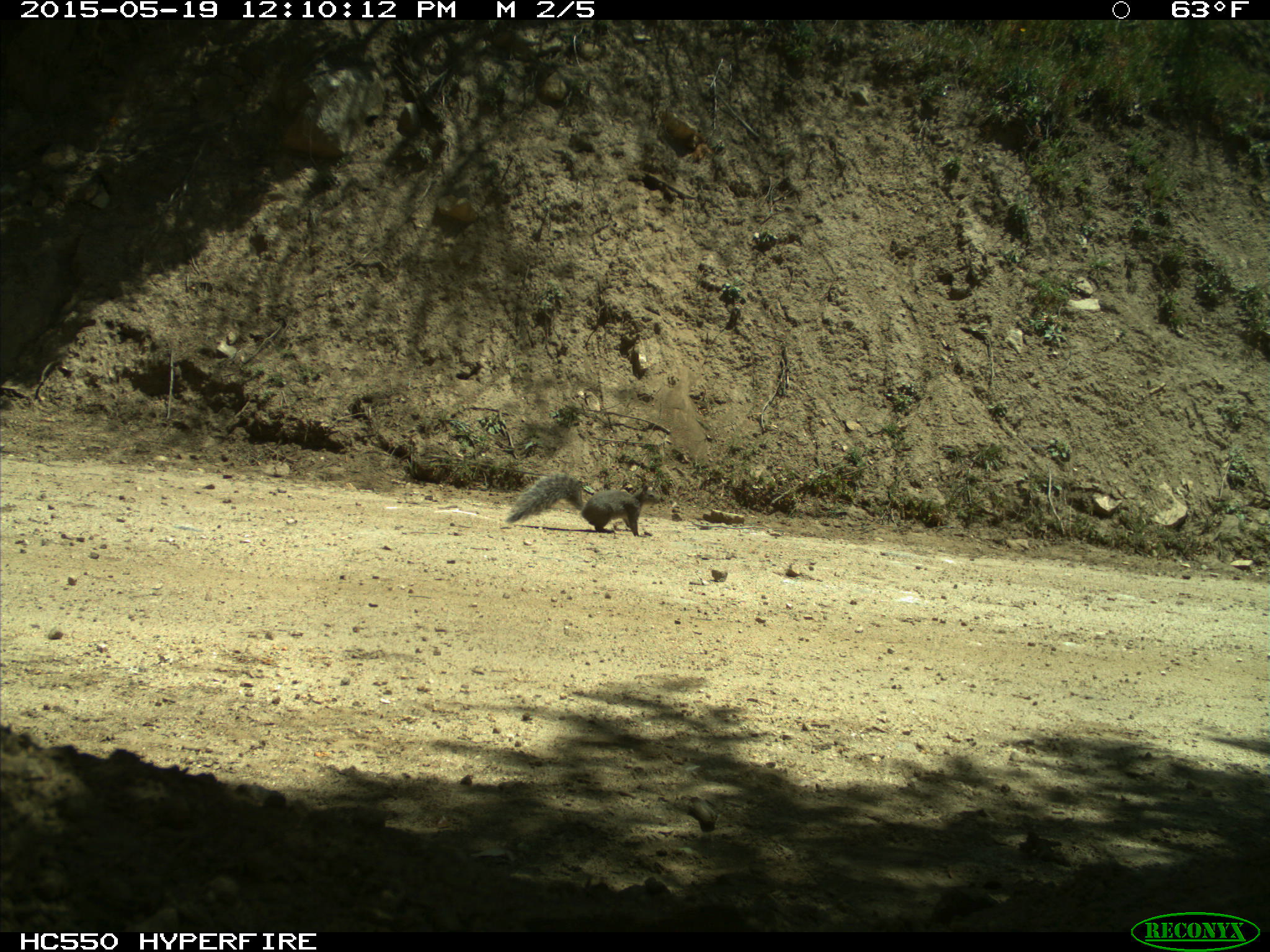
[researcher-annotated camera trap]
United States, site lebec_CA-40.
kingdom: Animalia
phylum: Chordata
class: Mammalia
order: Rodentia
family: Sciuridae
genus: Sciurus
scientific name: Sciurus carolinensis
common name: eastern gray squirrel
Sciurus carolinensis (eastern gray squirrel).